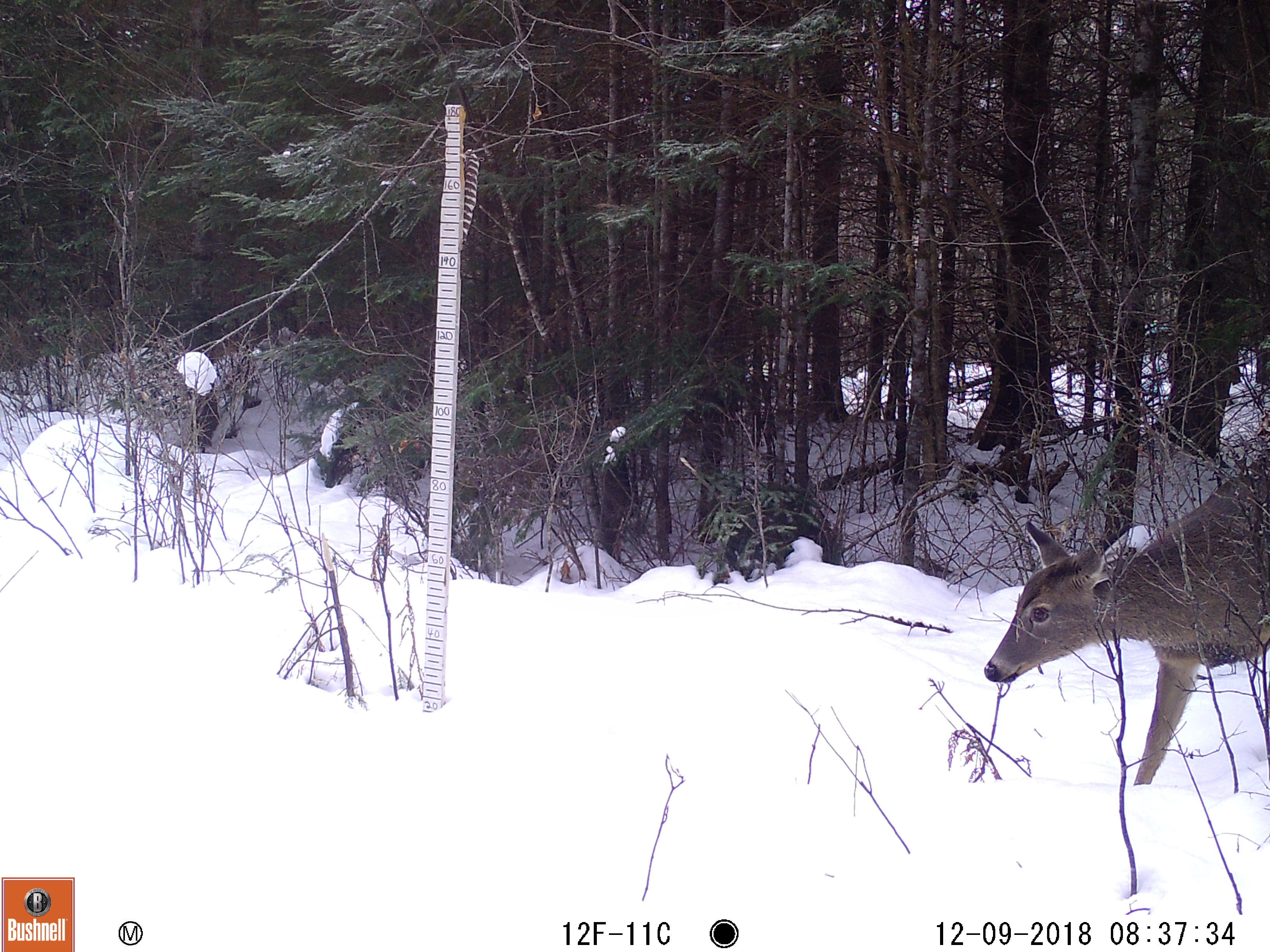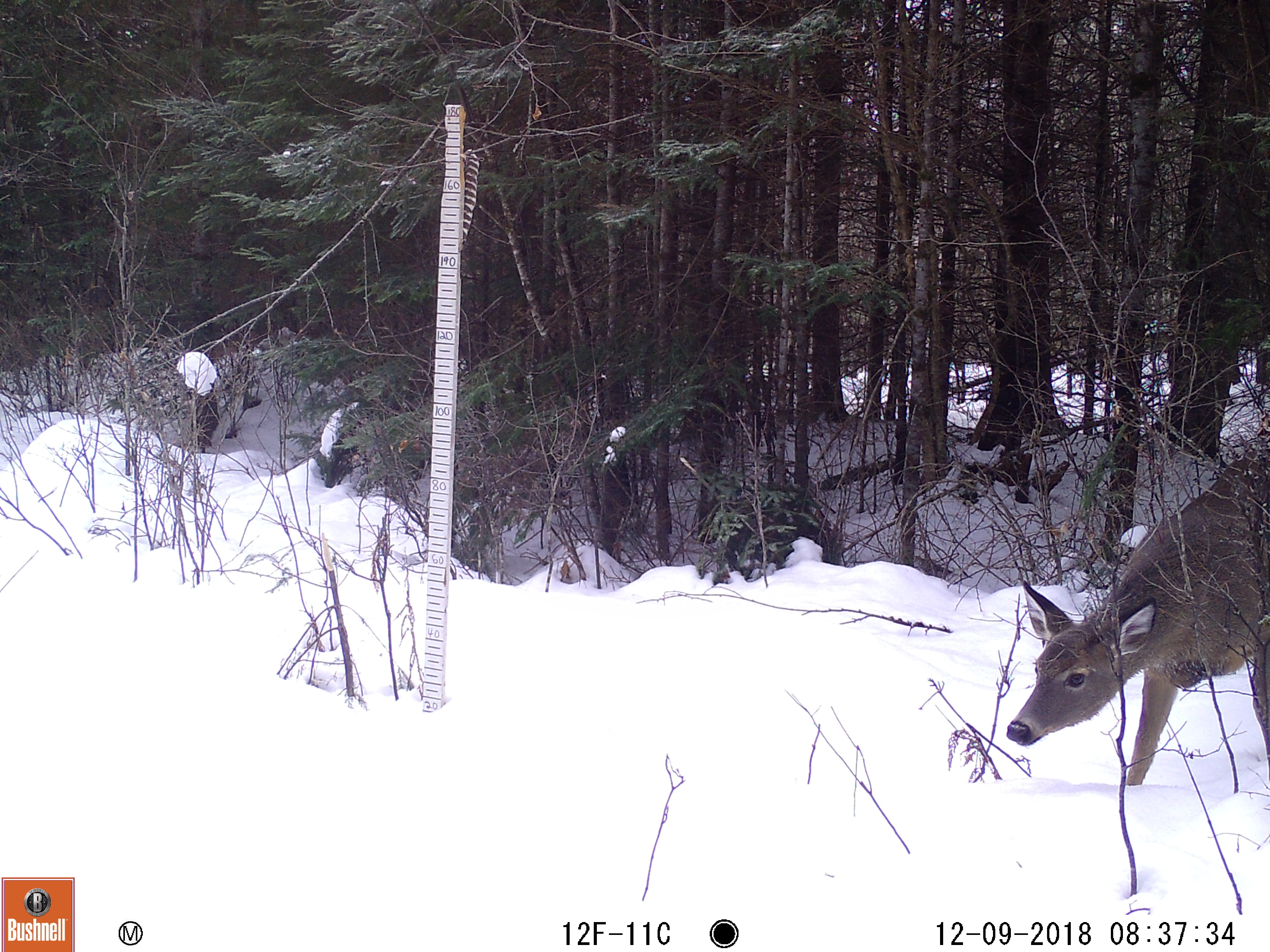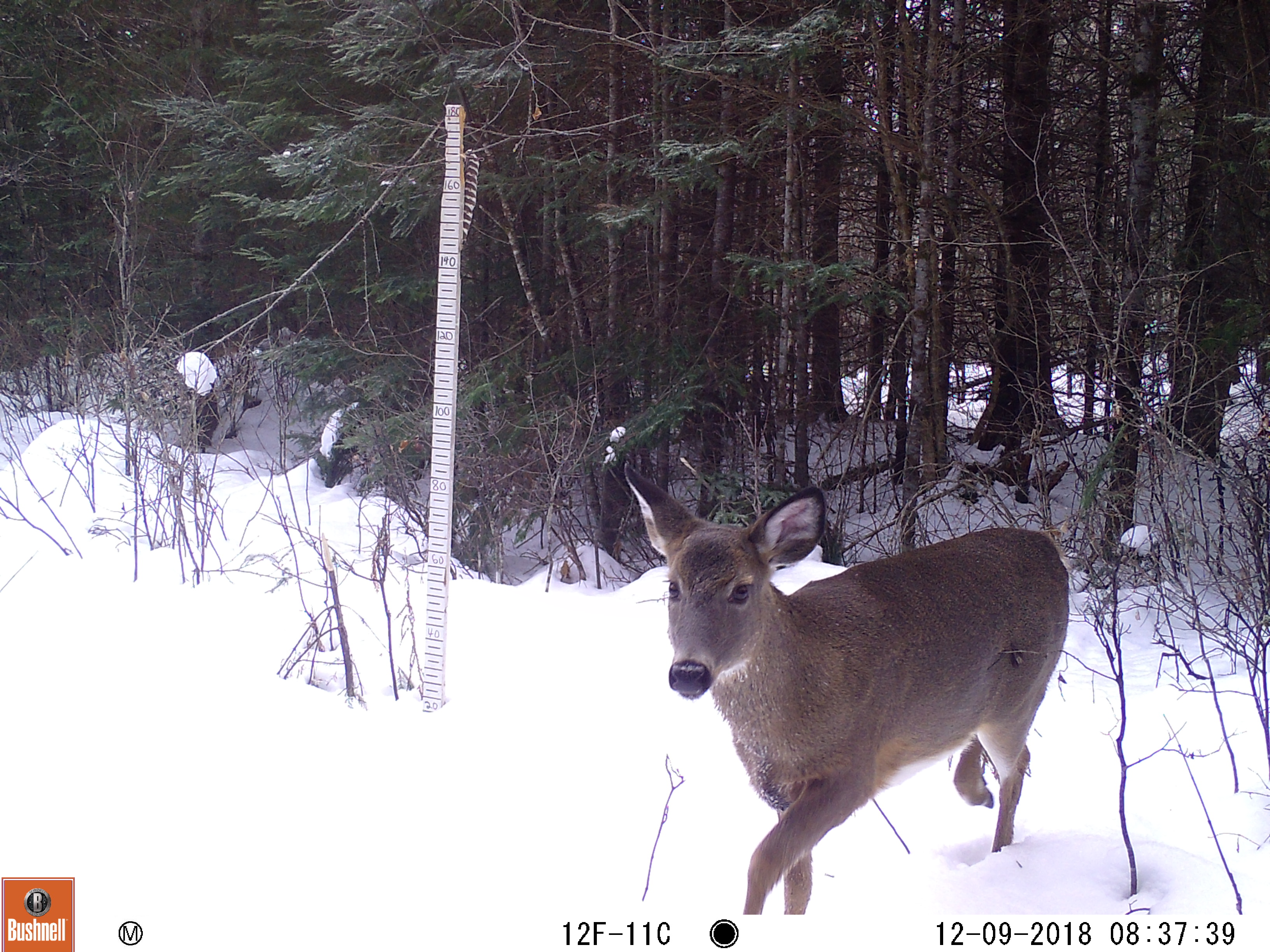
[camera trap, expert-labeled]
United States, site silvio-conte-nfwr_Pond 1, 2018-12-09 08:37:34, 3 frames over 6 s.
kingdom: Animalia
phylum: Chordata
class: Mammalia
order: Artiodactyla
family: Cervidae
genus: Odocoileus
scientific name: Odocoileus virginianus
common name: white-tailed deer